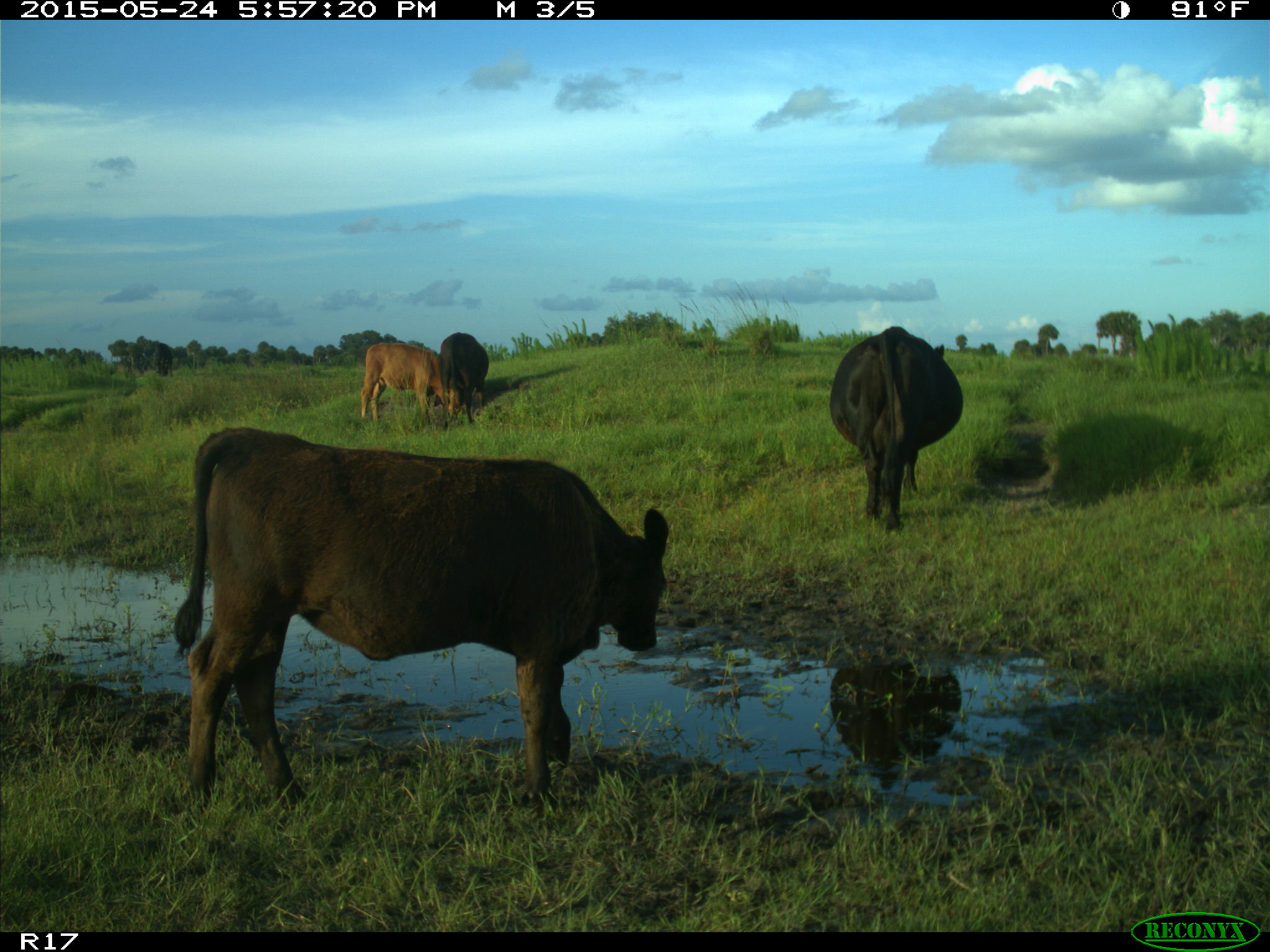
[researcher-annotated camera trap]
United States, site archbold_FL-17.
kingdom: Animalia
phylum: Chordata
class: Mammalia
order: Artiodactyla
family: Bovidae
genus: Bos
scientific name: Bos taurus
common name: domestic cow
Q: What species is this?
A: Bos taurus (domestic cow).